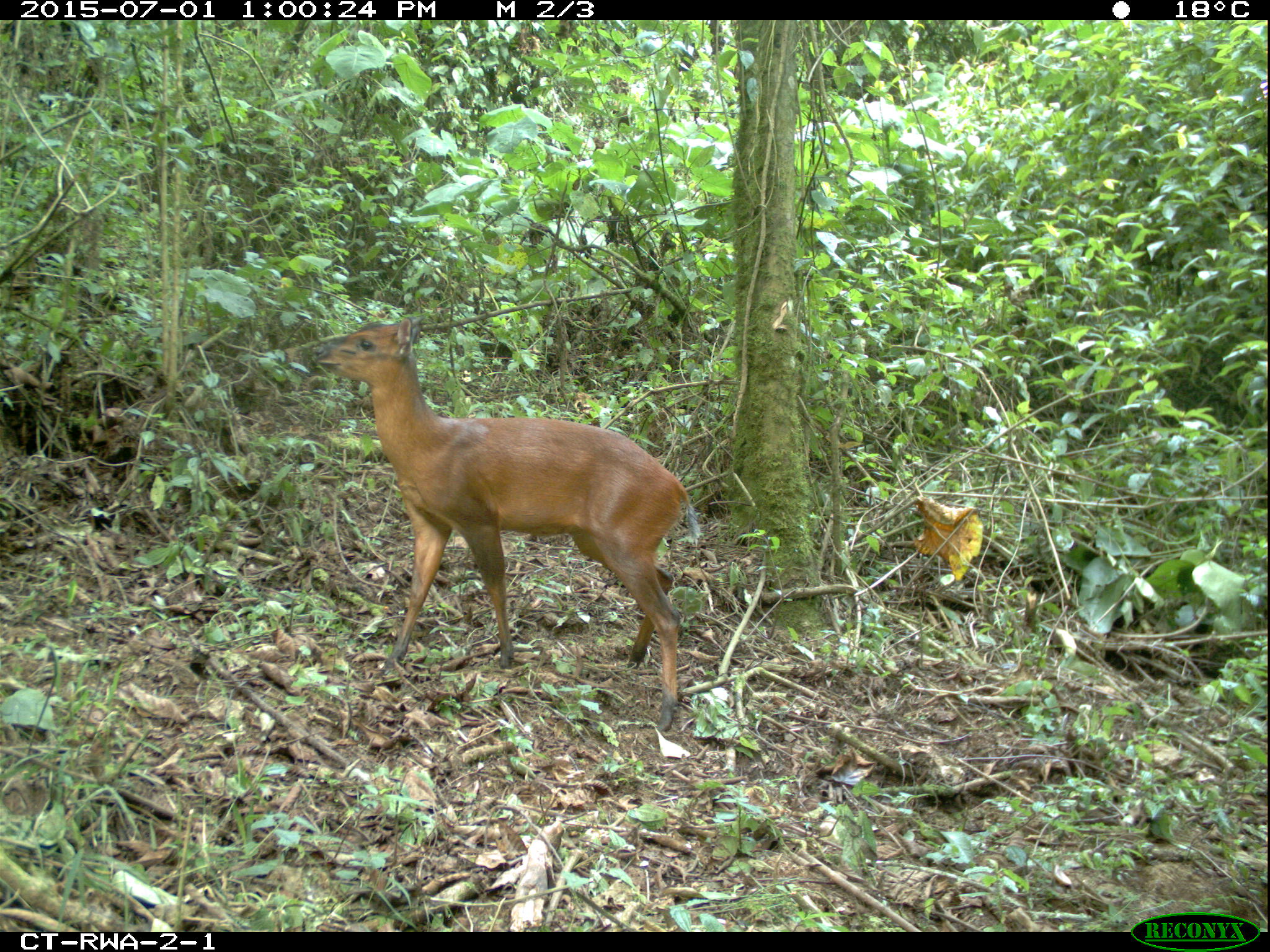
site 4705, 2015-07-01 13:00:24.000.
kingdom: Animalia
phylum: Chordata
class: Mammalia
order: Artiodactyla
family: Bovidae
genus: Cephalophus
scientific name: Cephalophus nigrifrons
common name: black-fronted duiker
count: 1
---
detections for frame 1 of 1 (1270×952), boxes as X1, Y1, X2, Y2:
cephalophus nigrifrons: 309, 309, 702, 734